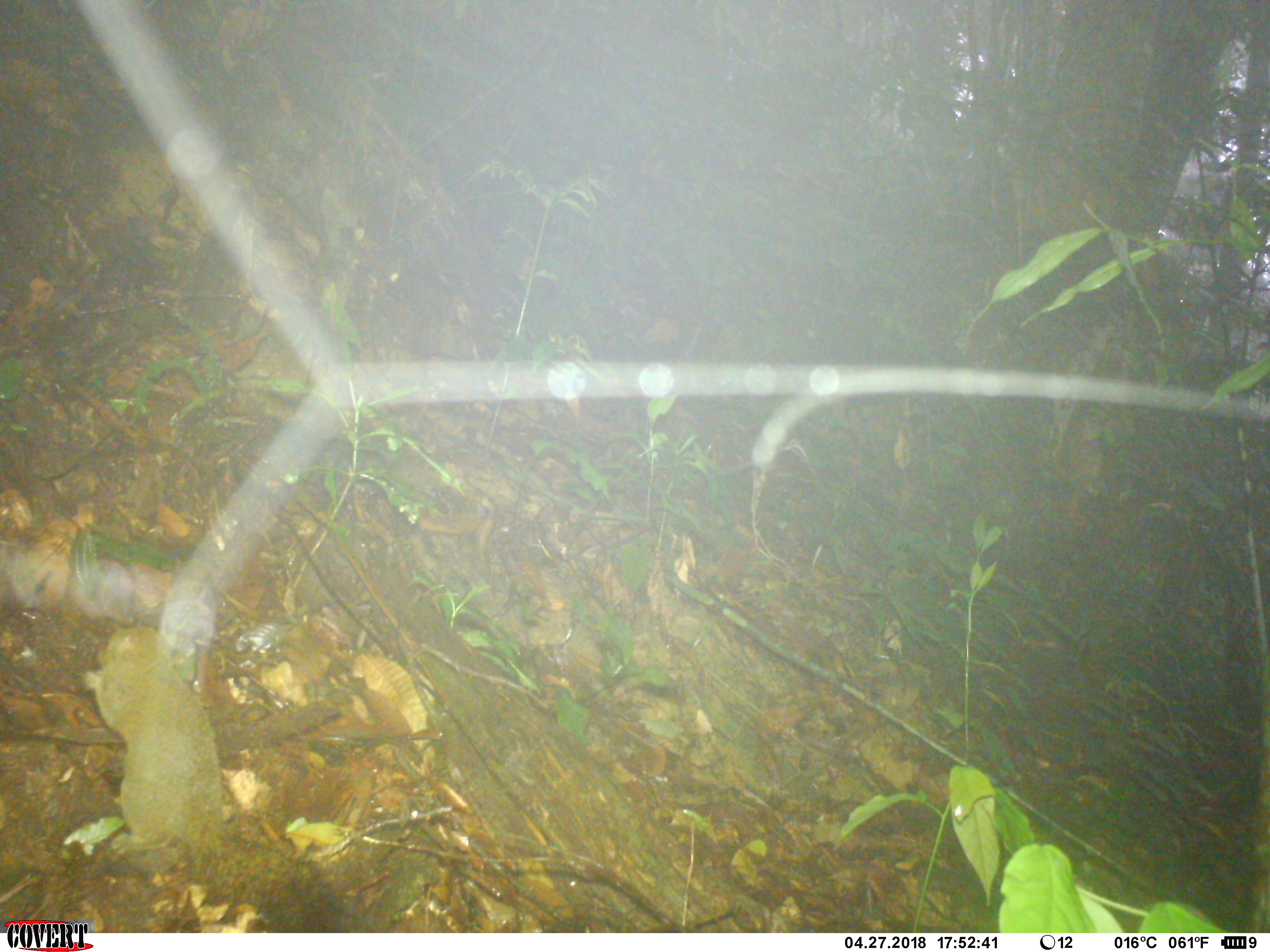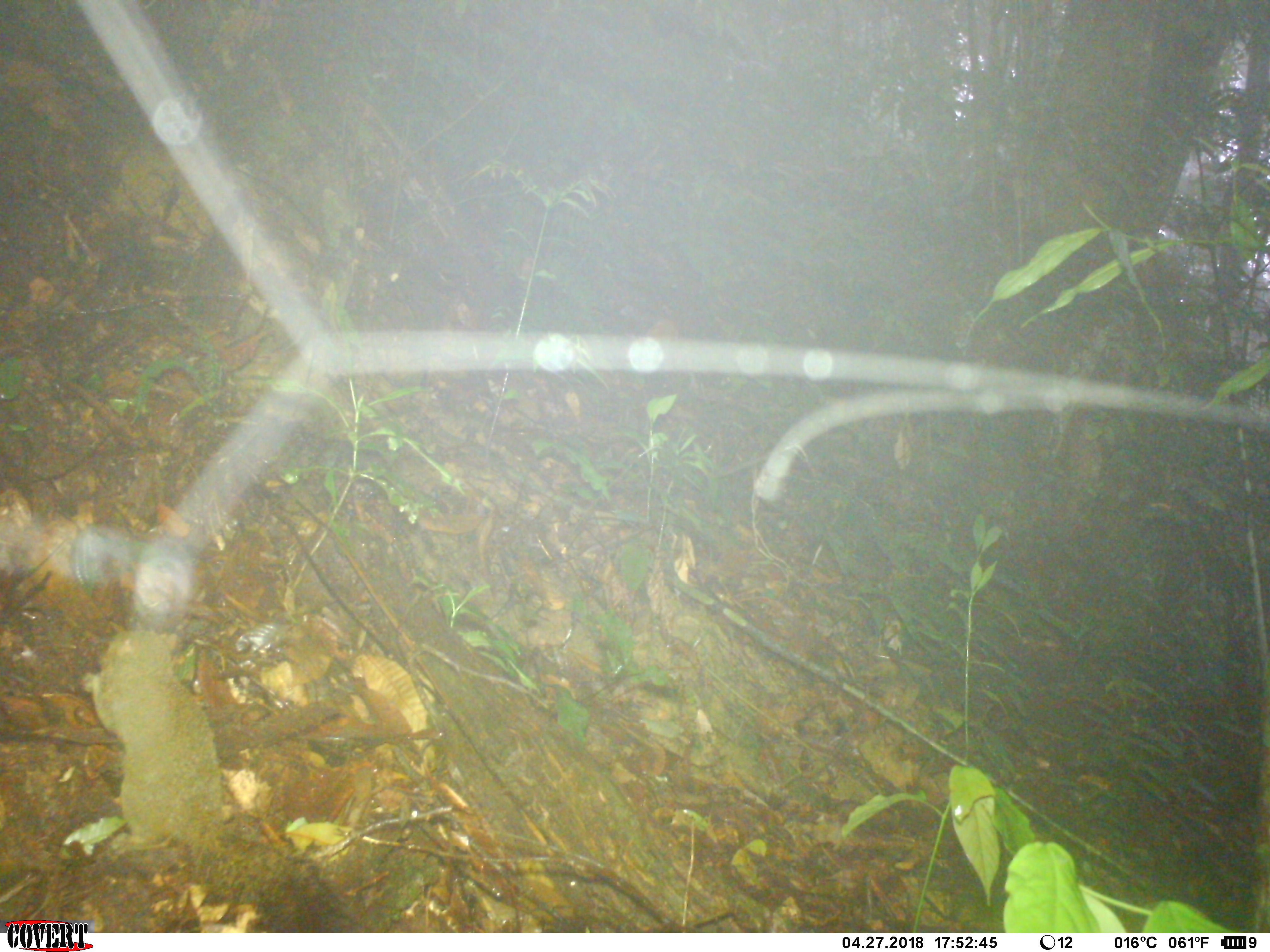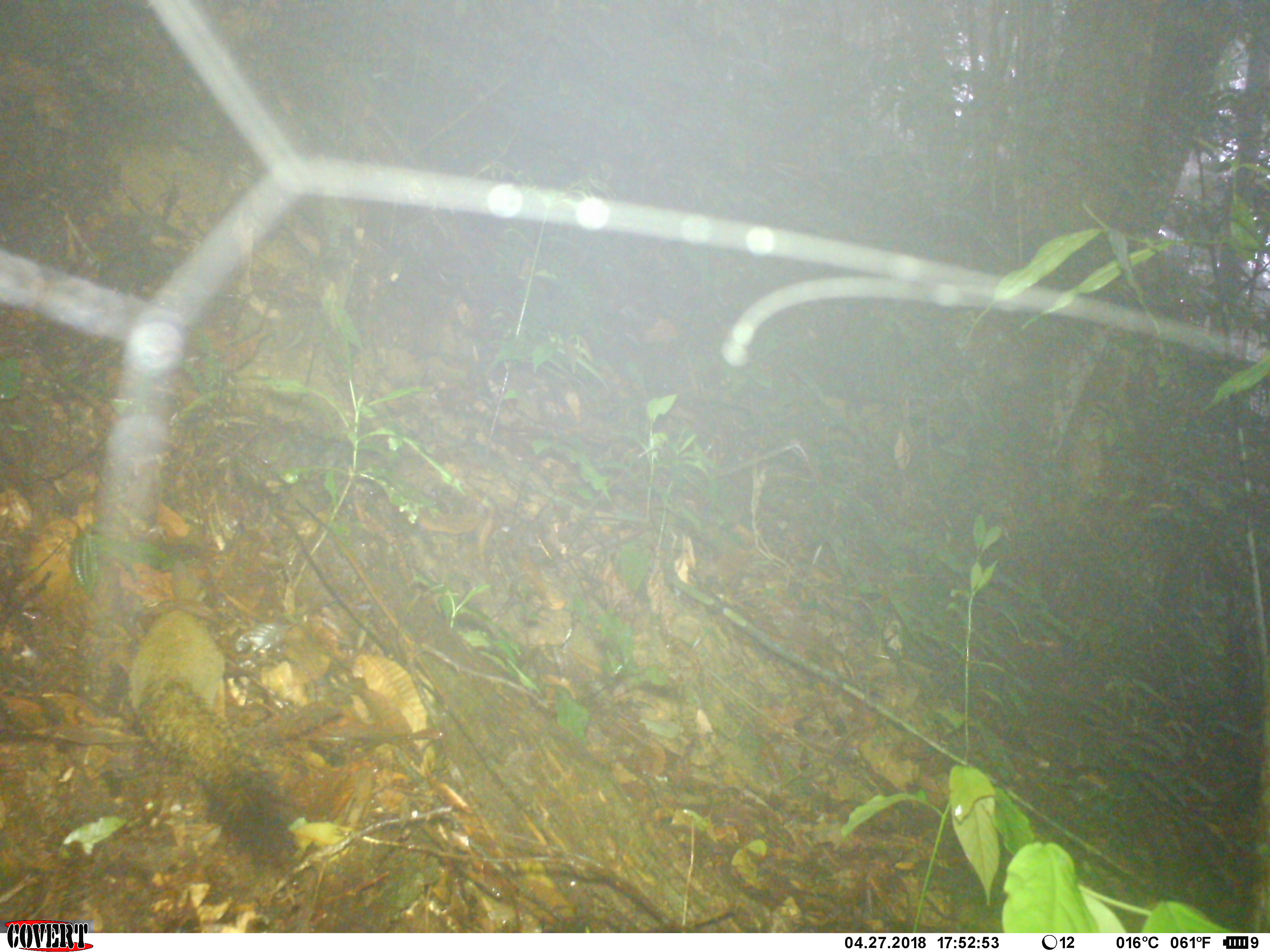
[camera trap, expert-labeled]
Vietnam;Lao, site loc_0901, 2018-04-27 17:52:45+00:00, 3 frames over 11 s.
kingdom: Animalia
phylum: Chordata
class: Mammalia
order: Rodentia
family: Sciuridae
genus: Sciurus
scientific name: Sciurus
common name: squirrel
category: unidentified squirrel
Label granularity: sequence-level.